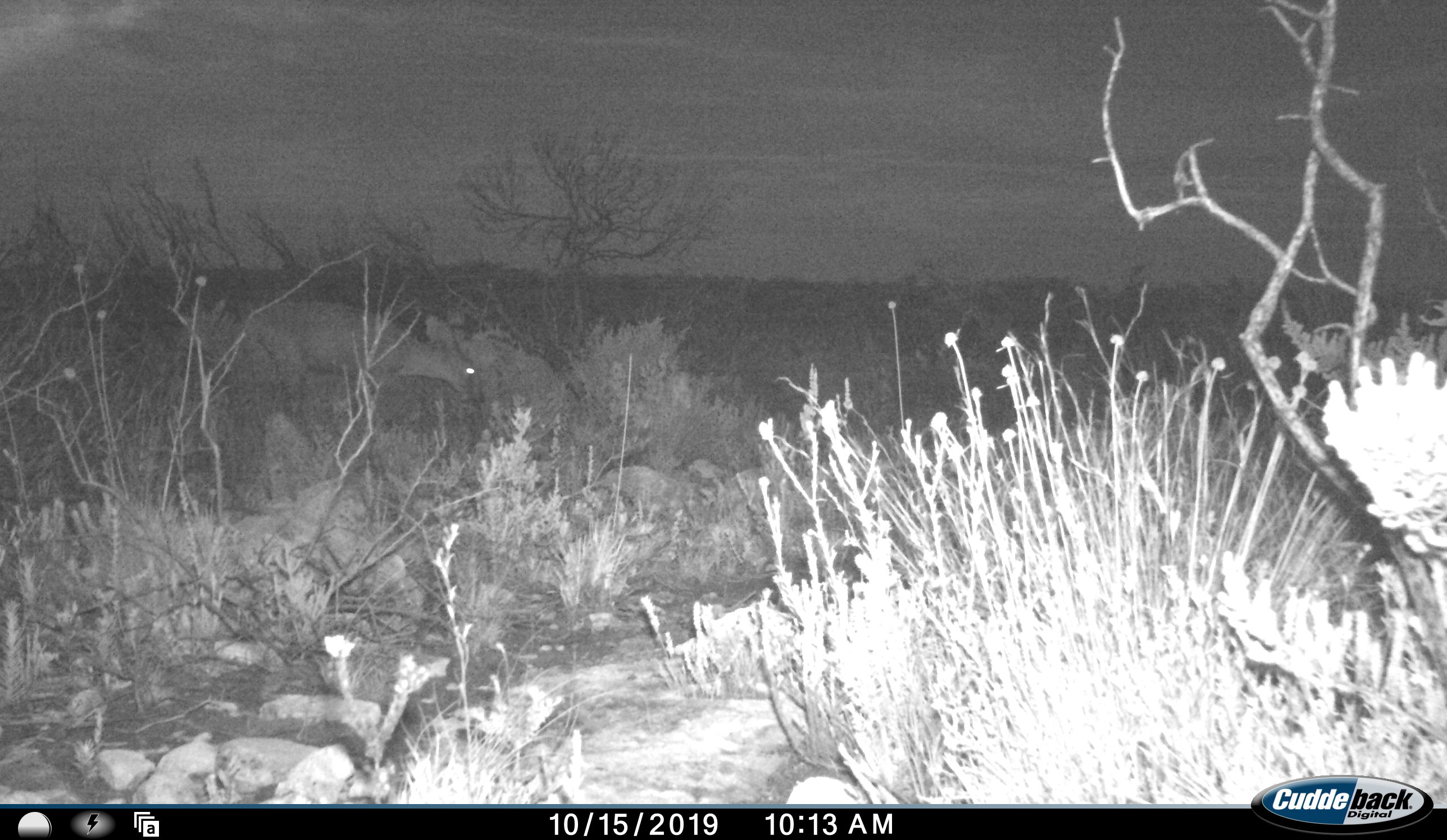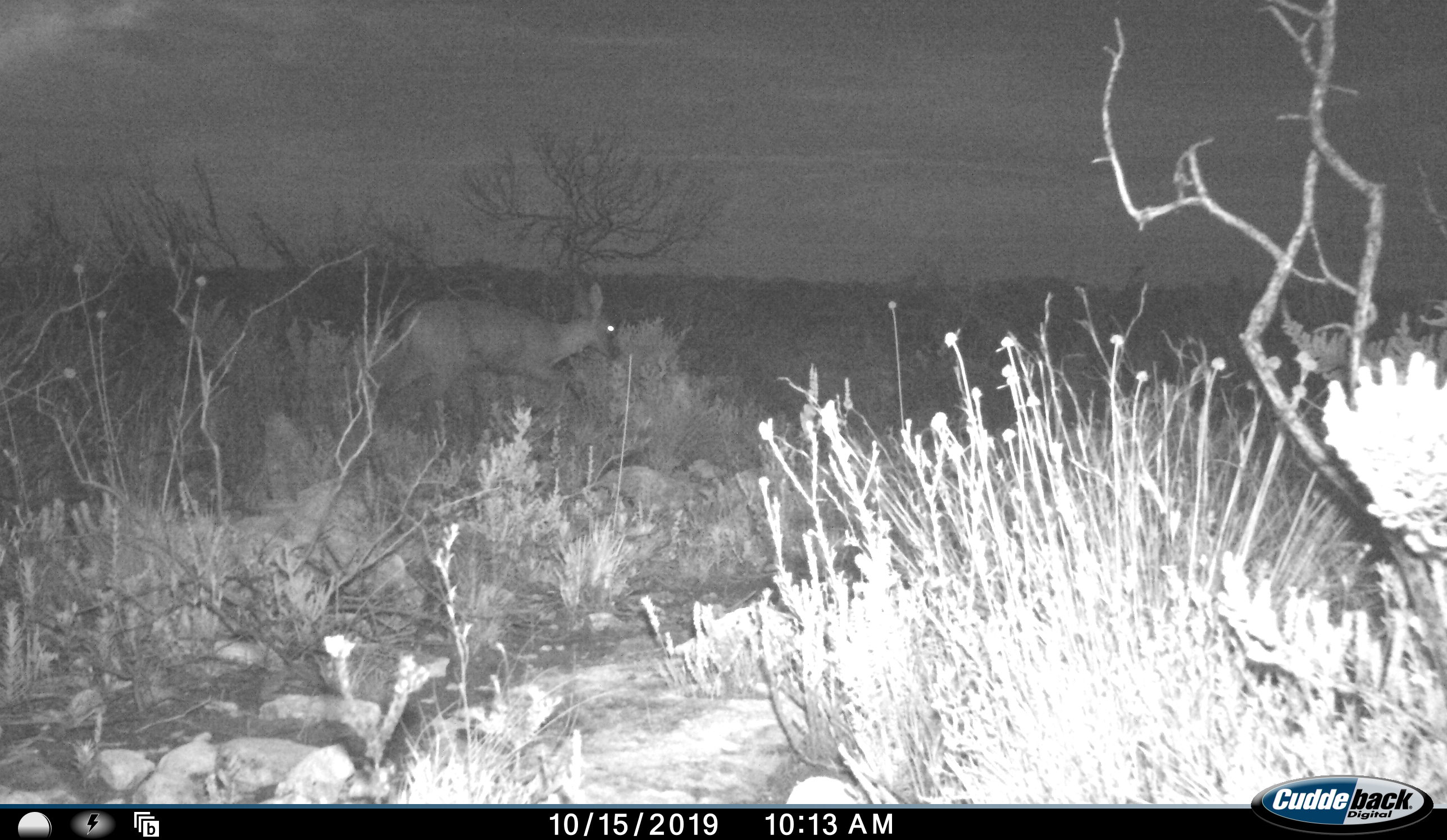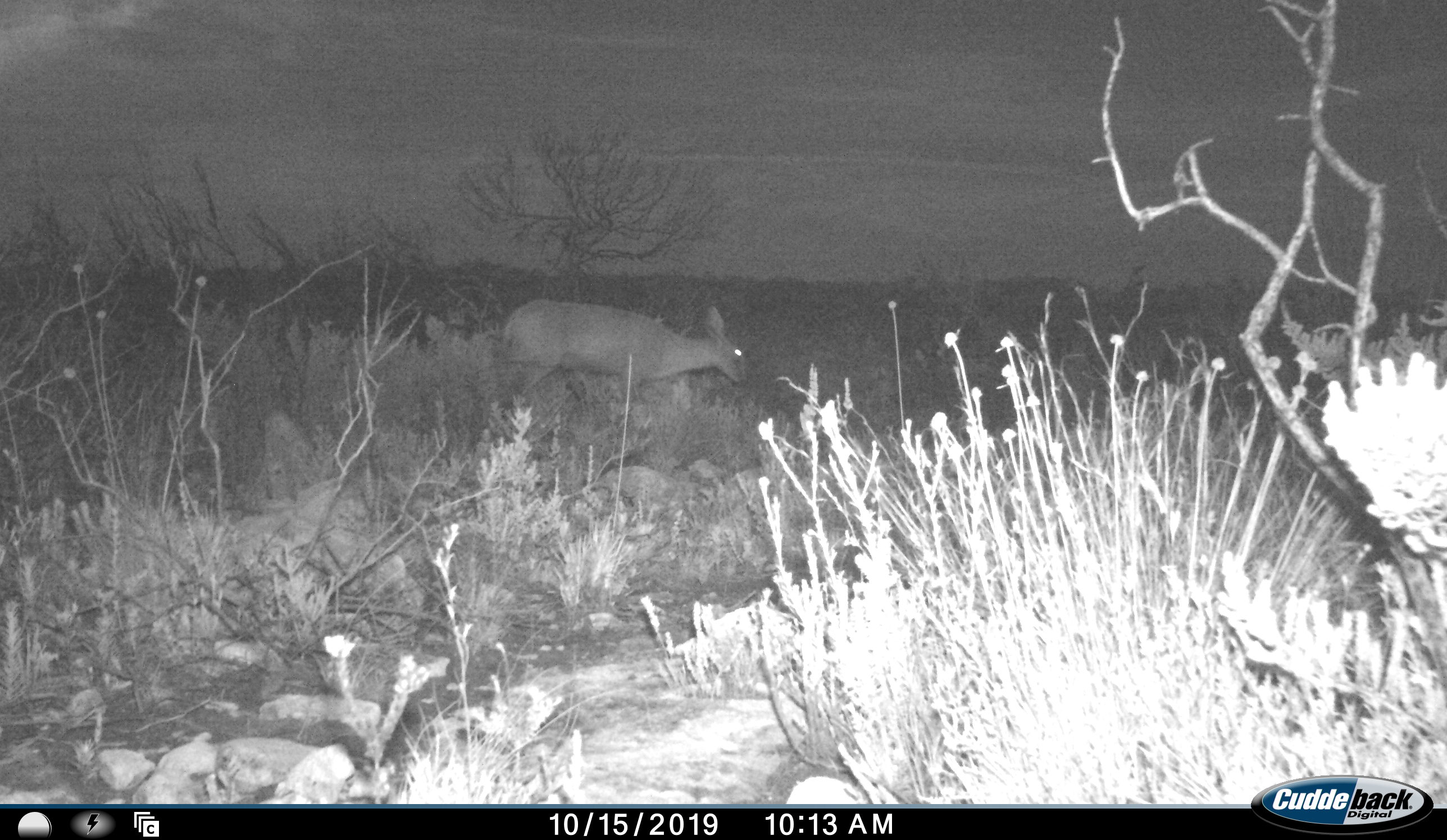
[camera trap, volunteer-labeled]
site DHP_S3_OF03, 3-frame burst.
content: unidentified animal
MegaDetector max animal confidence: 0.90